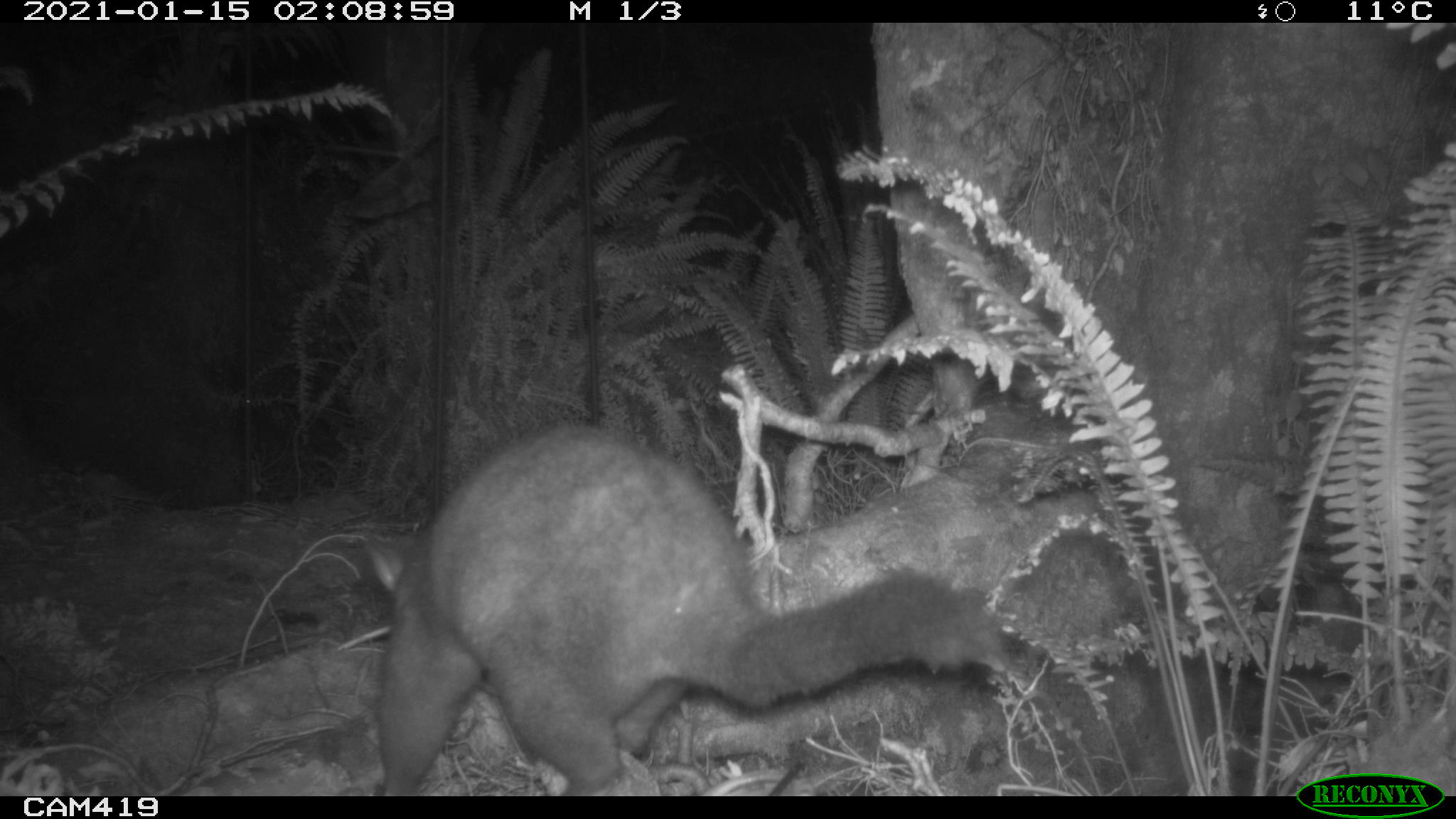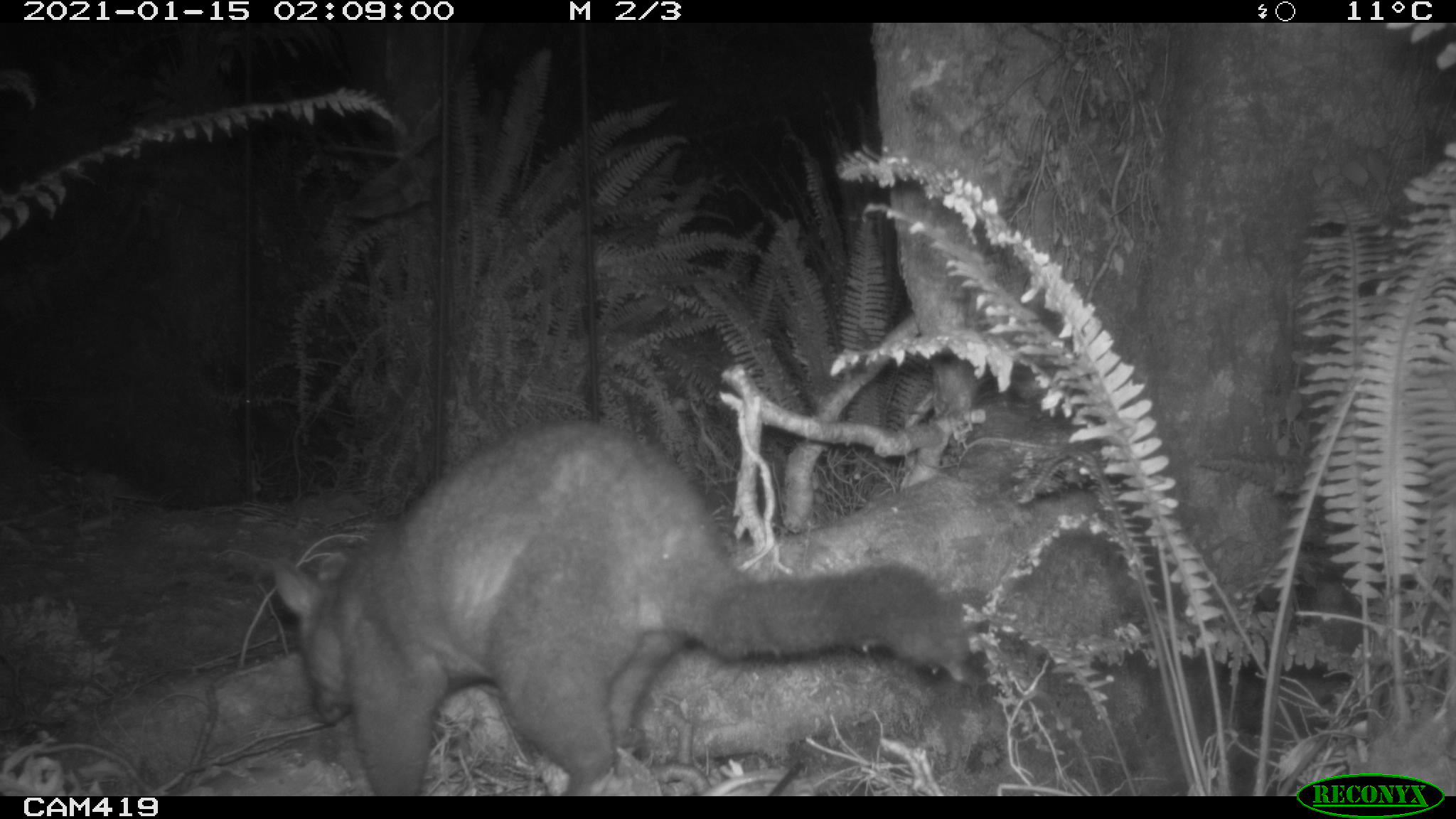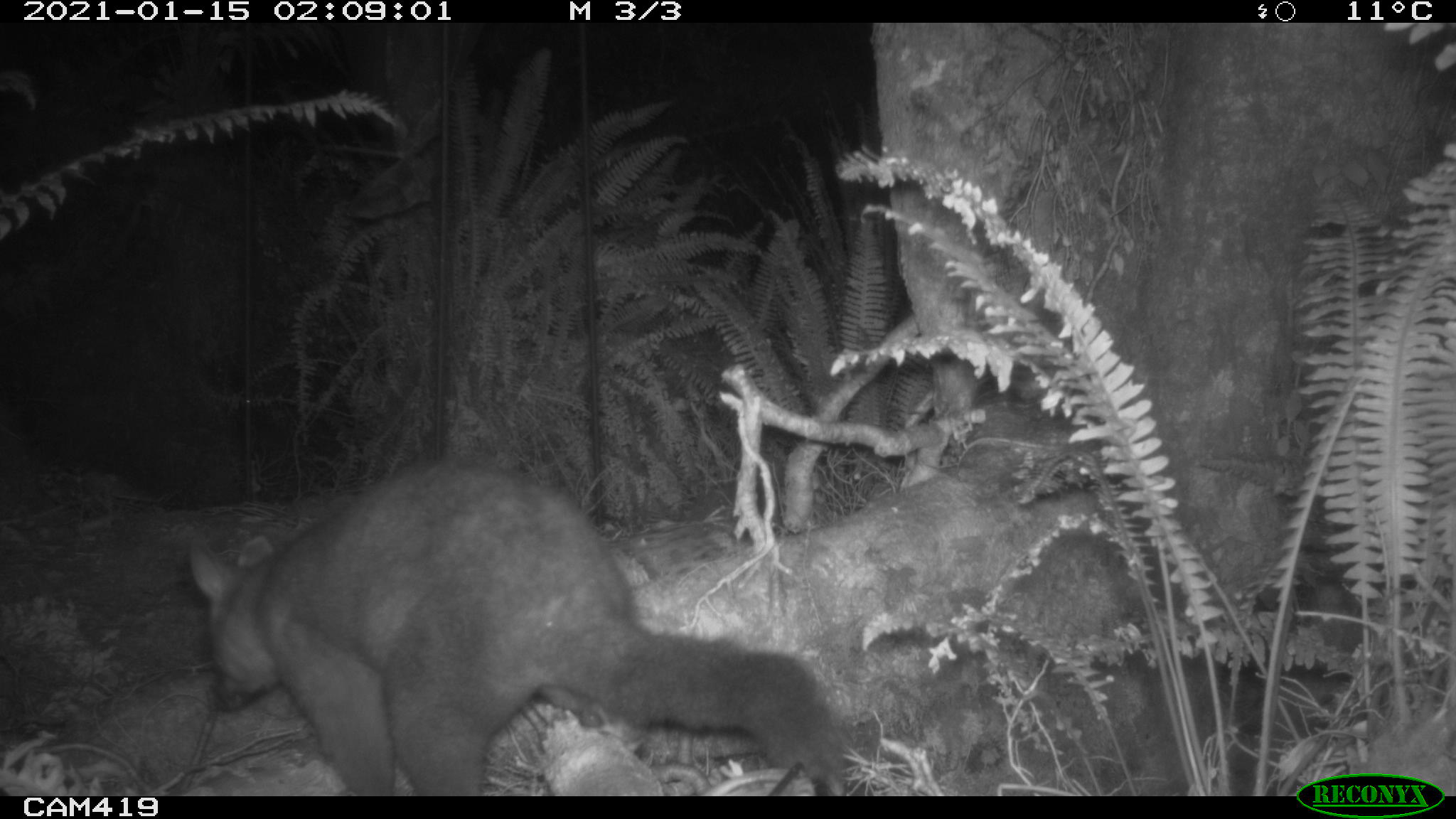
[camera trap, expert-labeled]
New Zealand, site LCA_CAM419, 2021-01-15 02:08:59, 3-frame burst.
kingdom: Animalia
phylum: Chordata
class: Mammalia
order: Diprotodontia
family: Phalangeridae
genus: Trichosurus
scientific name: Trichosurus vulpecula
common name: common brushtail possum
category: possum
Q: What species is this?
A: Possum (common brushtail possum) (Trichosurus vulpecula).